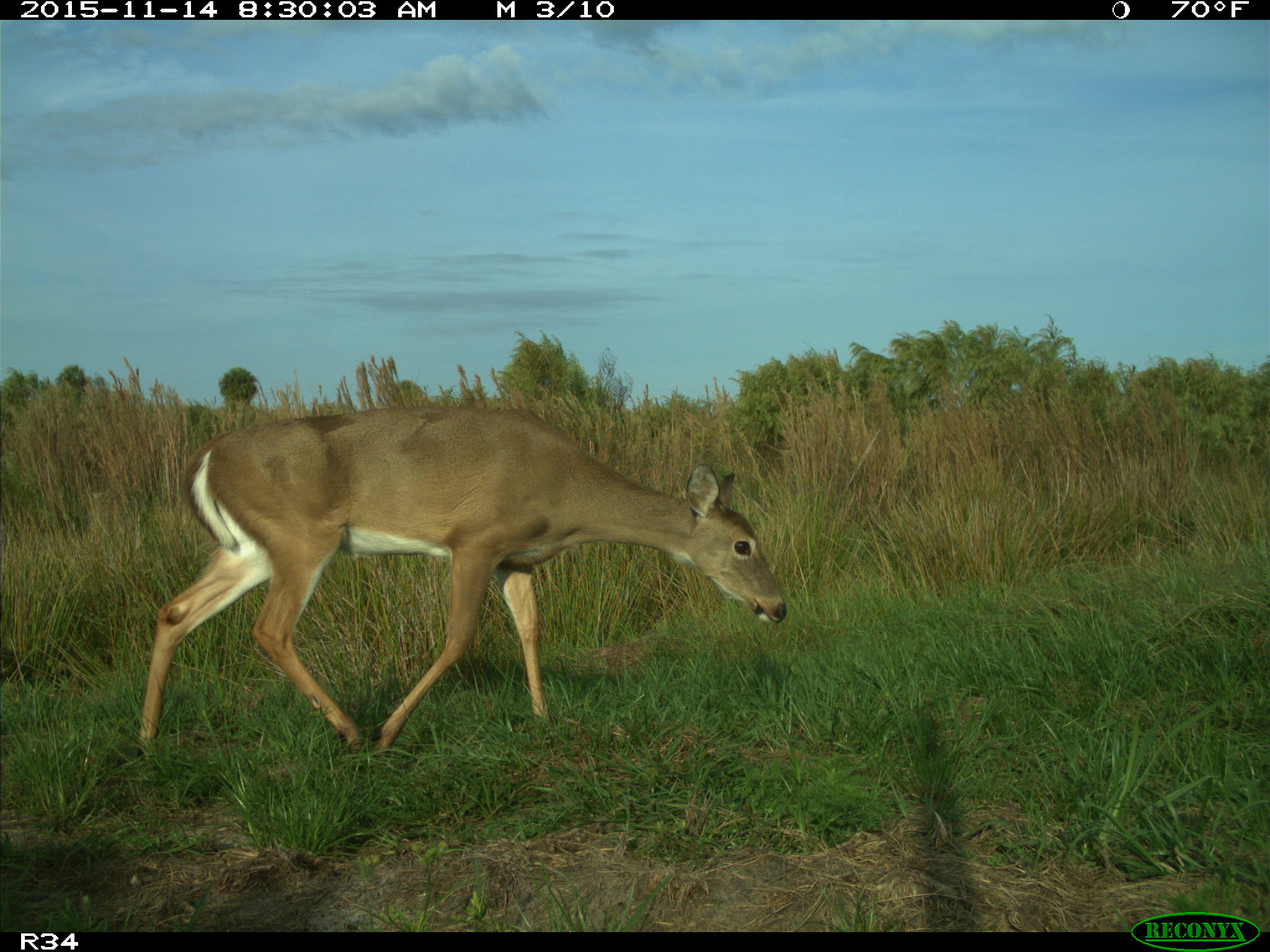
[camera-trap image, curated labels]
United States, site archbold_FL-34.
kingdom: Animalia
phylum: Chordata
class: Mammalia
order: Artiodactyla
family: Cervidae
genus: Odocoileus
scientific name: Odocoileus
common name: deer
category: unidentified deer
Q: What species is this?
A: Unidentified deer (deer) (Odocoileus).